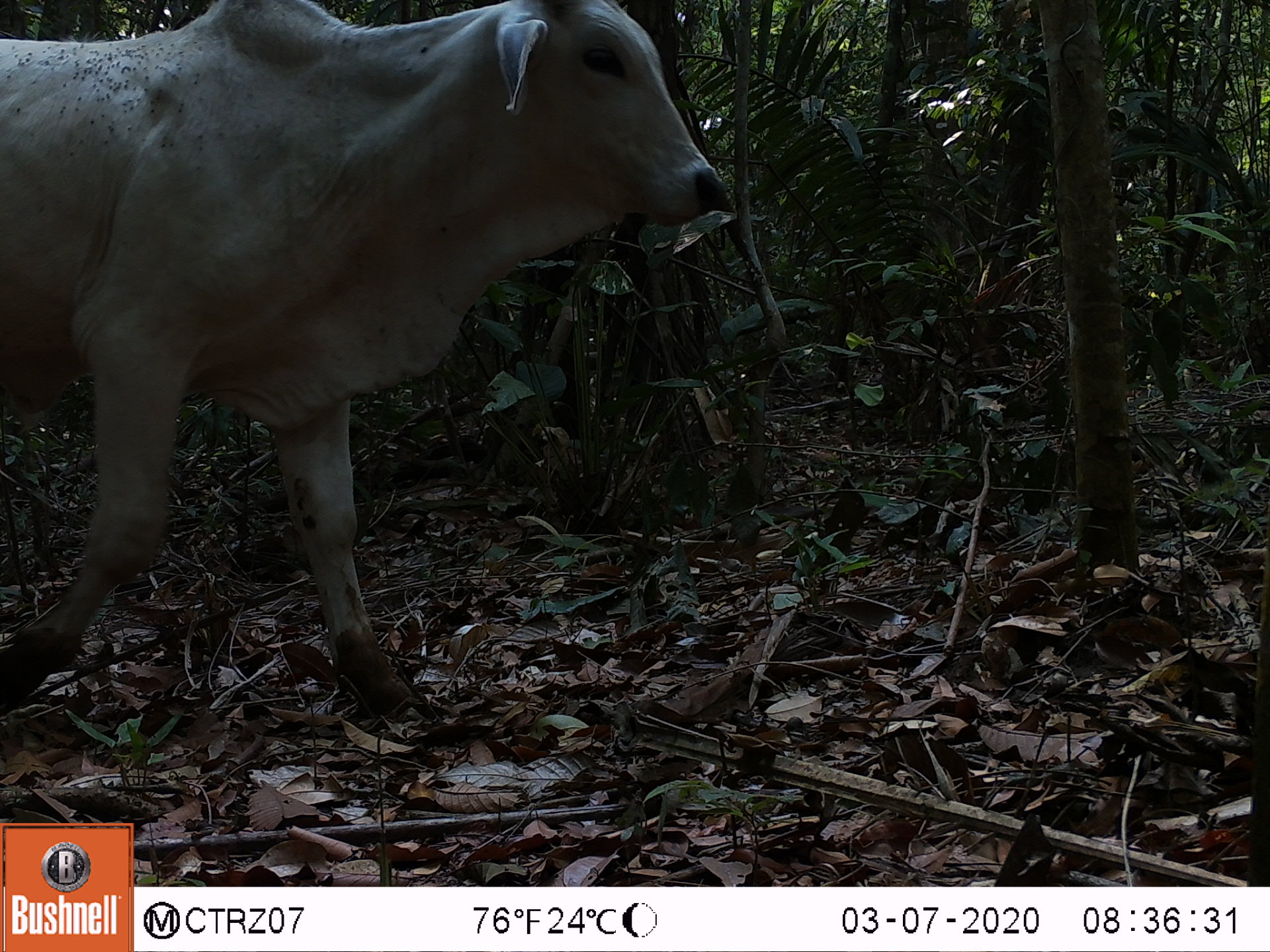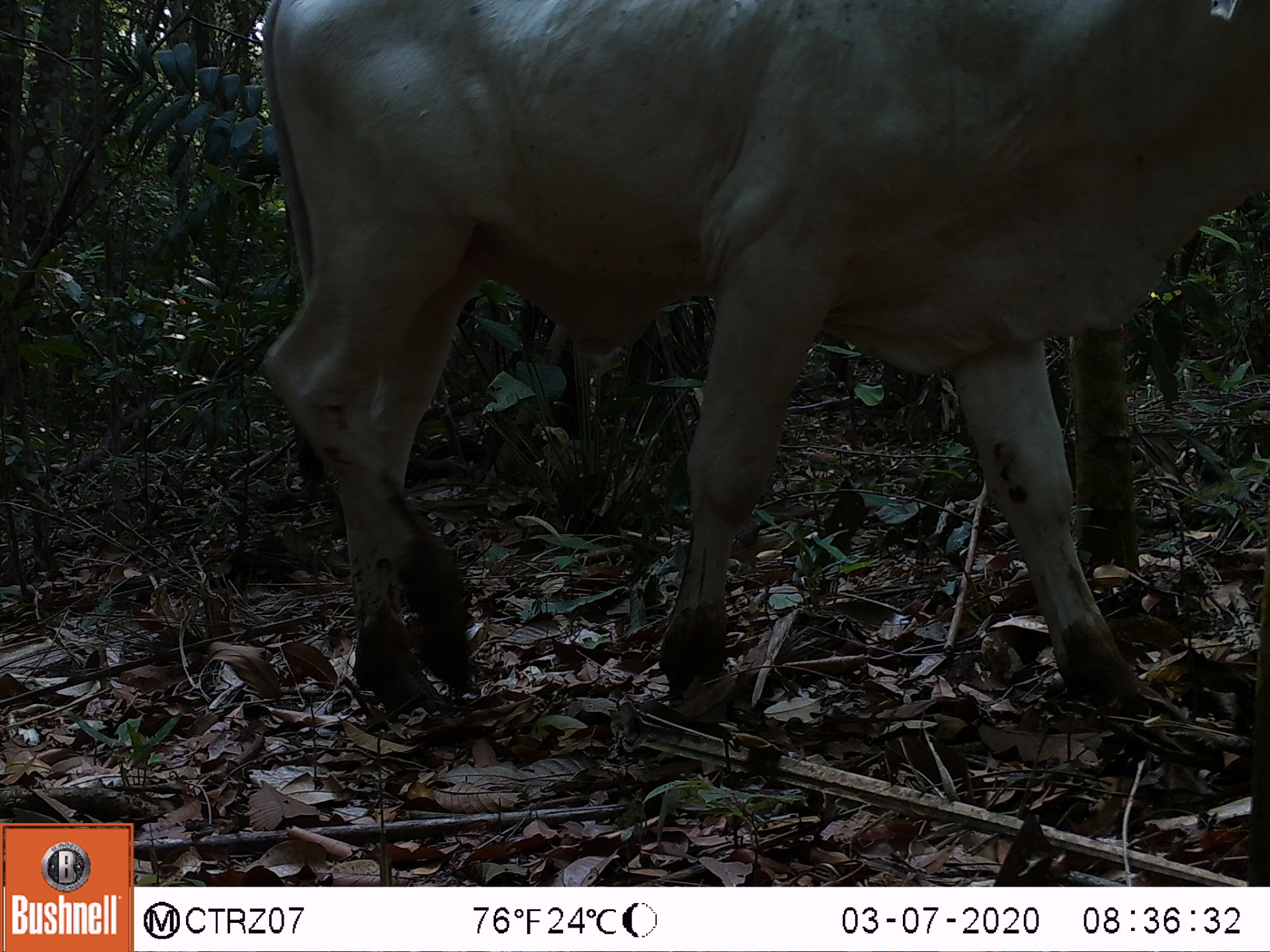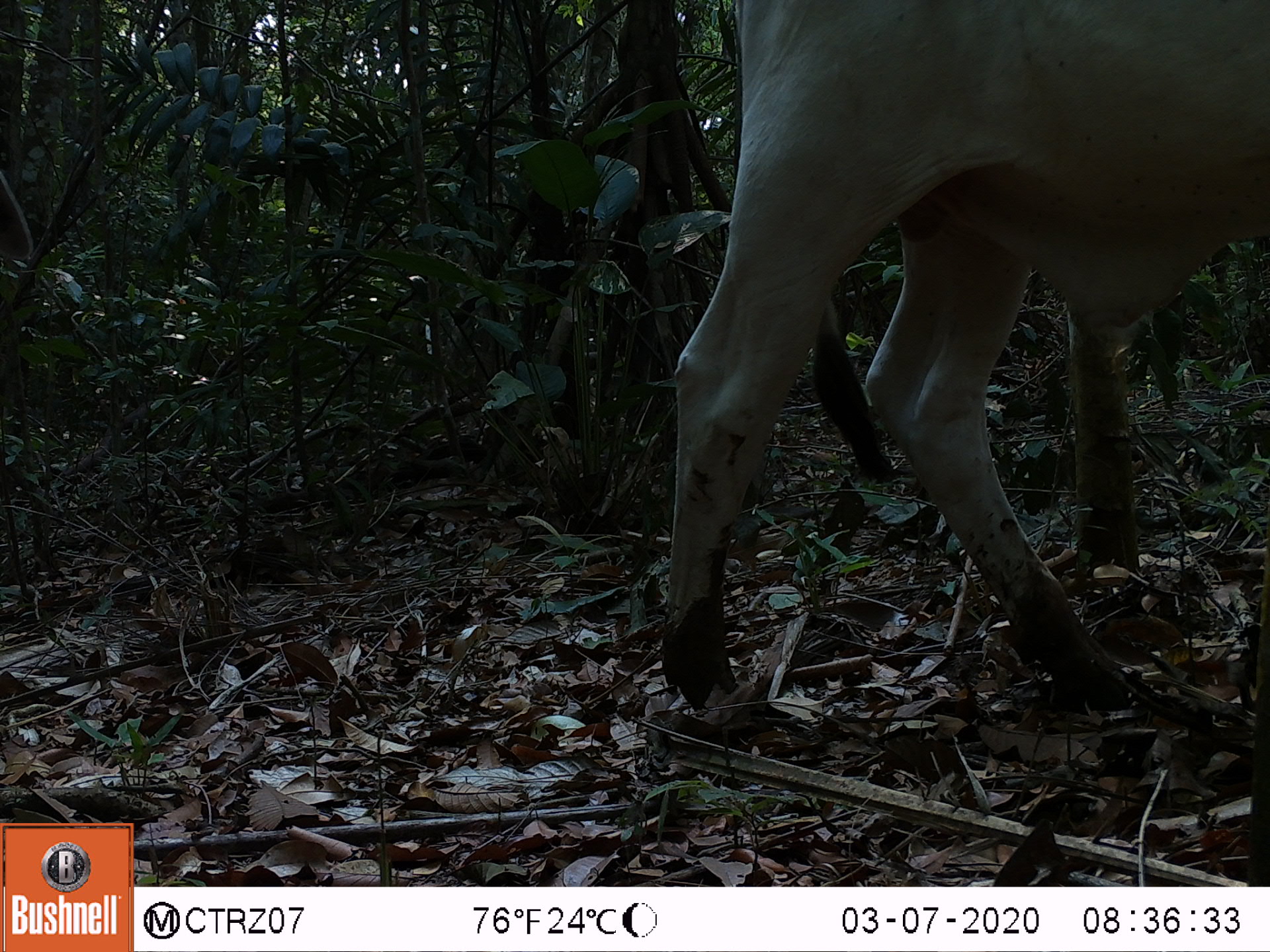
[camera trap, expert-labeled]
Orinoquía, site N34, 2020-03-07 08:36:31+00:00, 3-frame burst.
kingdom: Animalia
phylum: Chordata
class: Mammalia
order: Artiodactyla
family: Bovidae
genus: Bos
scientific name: Bos taurus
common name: cow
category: cattle